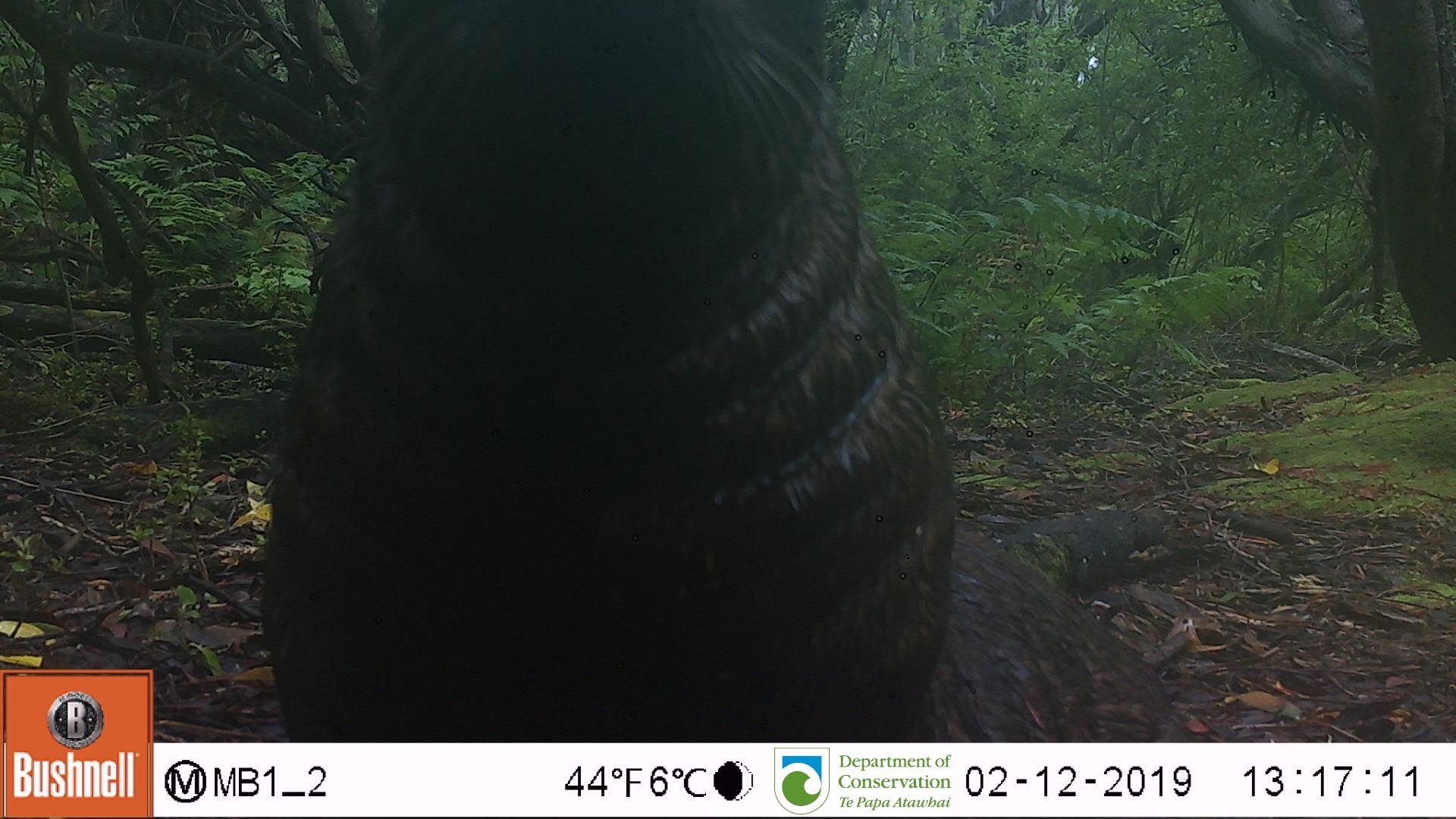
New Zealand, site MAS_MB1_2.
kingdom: Animalia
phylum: Chordata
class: Mammalia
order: Carnivora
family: Otariidae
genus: Phocarctos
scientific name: Phocarctos hookeri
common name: new zealand sea lion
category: sealion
Sealion (new zealand sea lion) (Phocarctos hookeri).